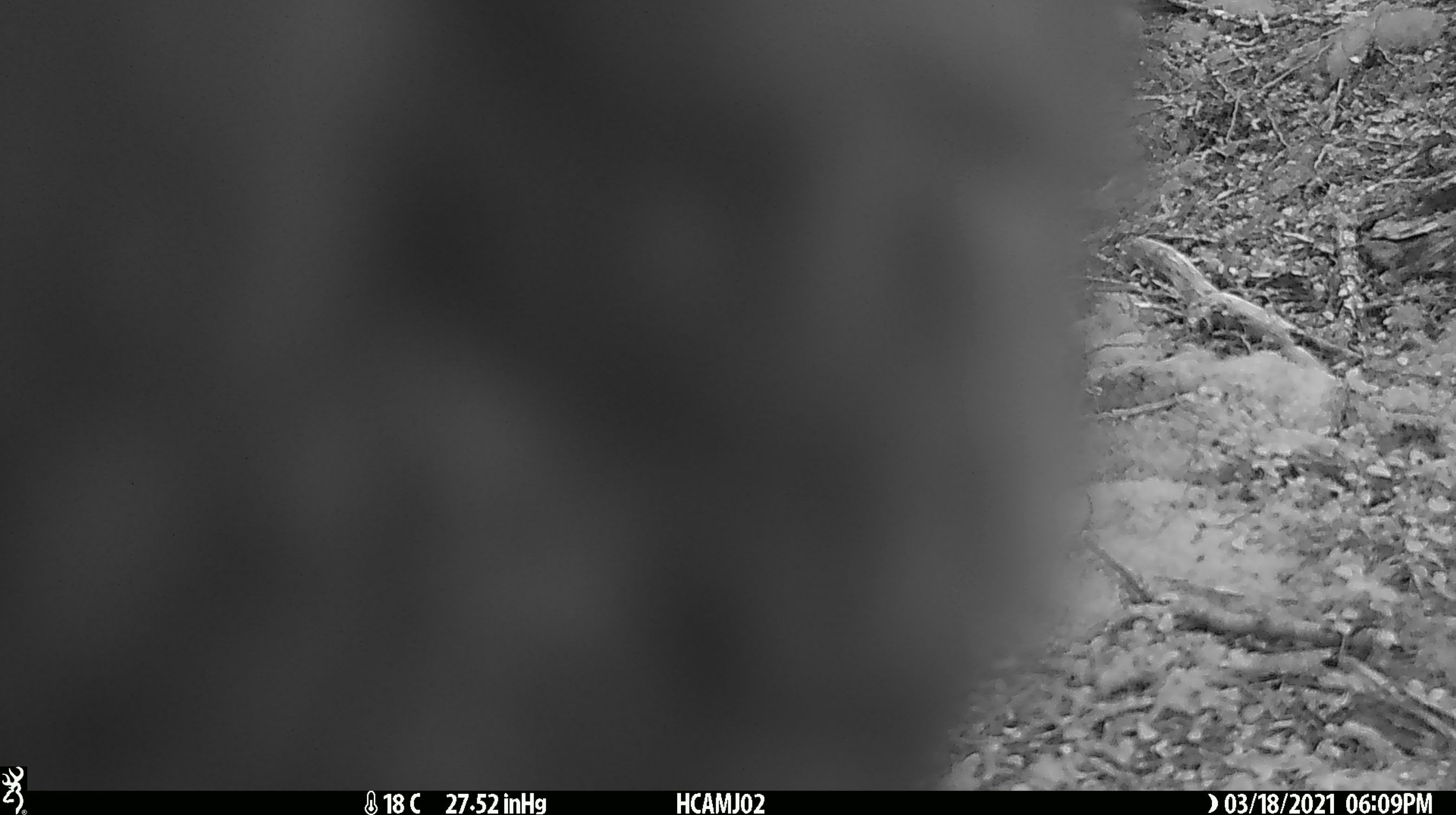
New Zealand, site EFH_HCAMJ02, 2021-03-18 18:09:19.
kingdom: Animalia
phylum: Chordata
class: Aves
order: Psittaciformes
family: Strigopidae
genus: Nestor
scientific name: Nestor notabilis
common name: kea